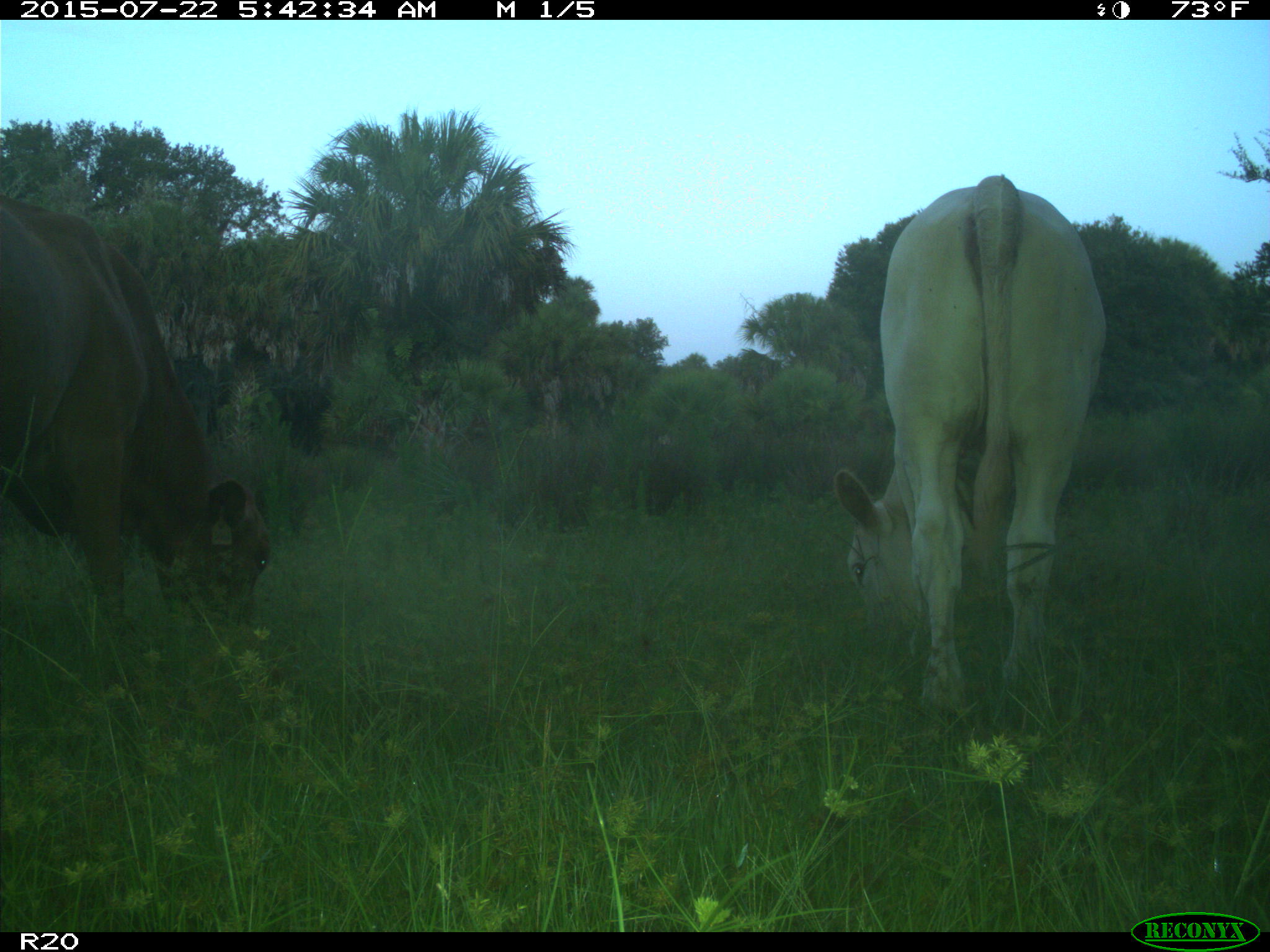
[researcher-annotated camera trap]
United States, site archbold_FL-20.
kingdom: Animalia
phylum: Chordata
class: Mammalia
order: Artiodactyla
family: Bovidae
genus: Bos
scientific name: Bos taurus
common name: domestic cow